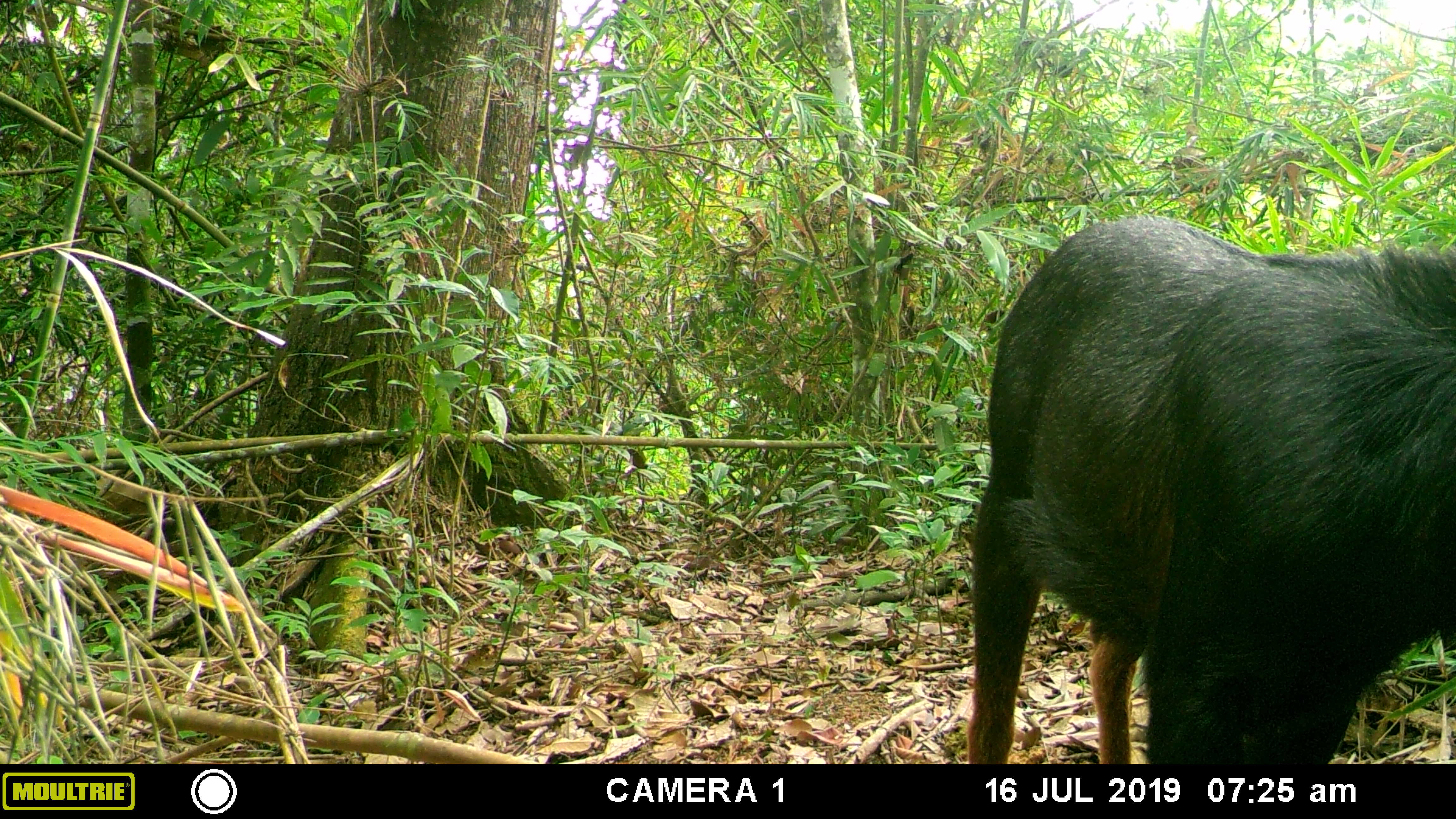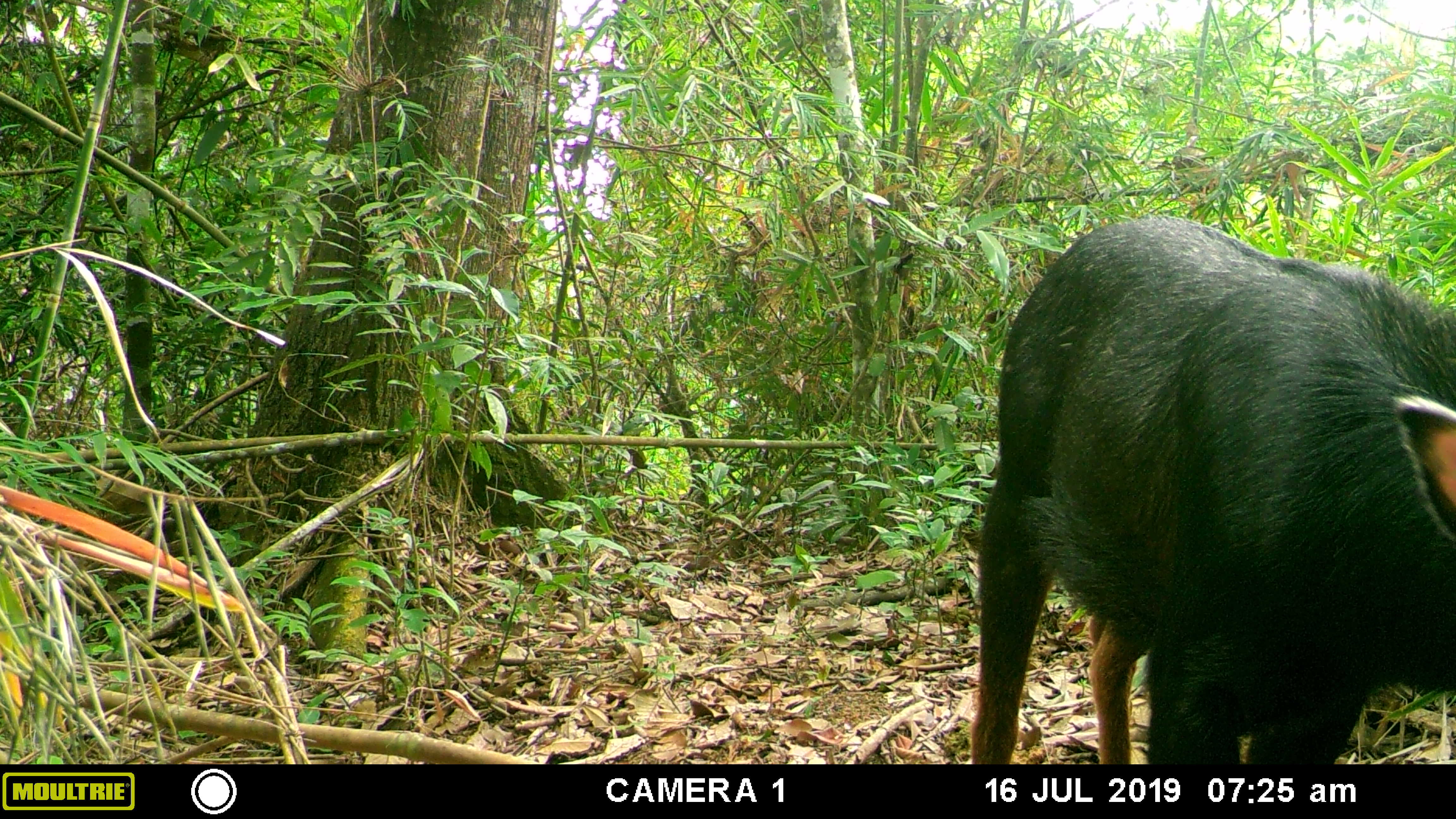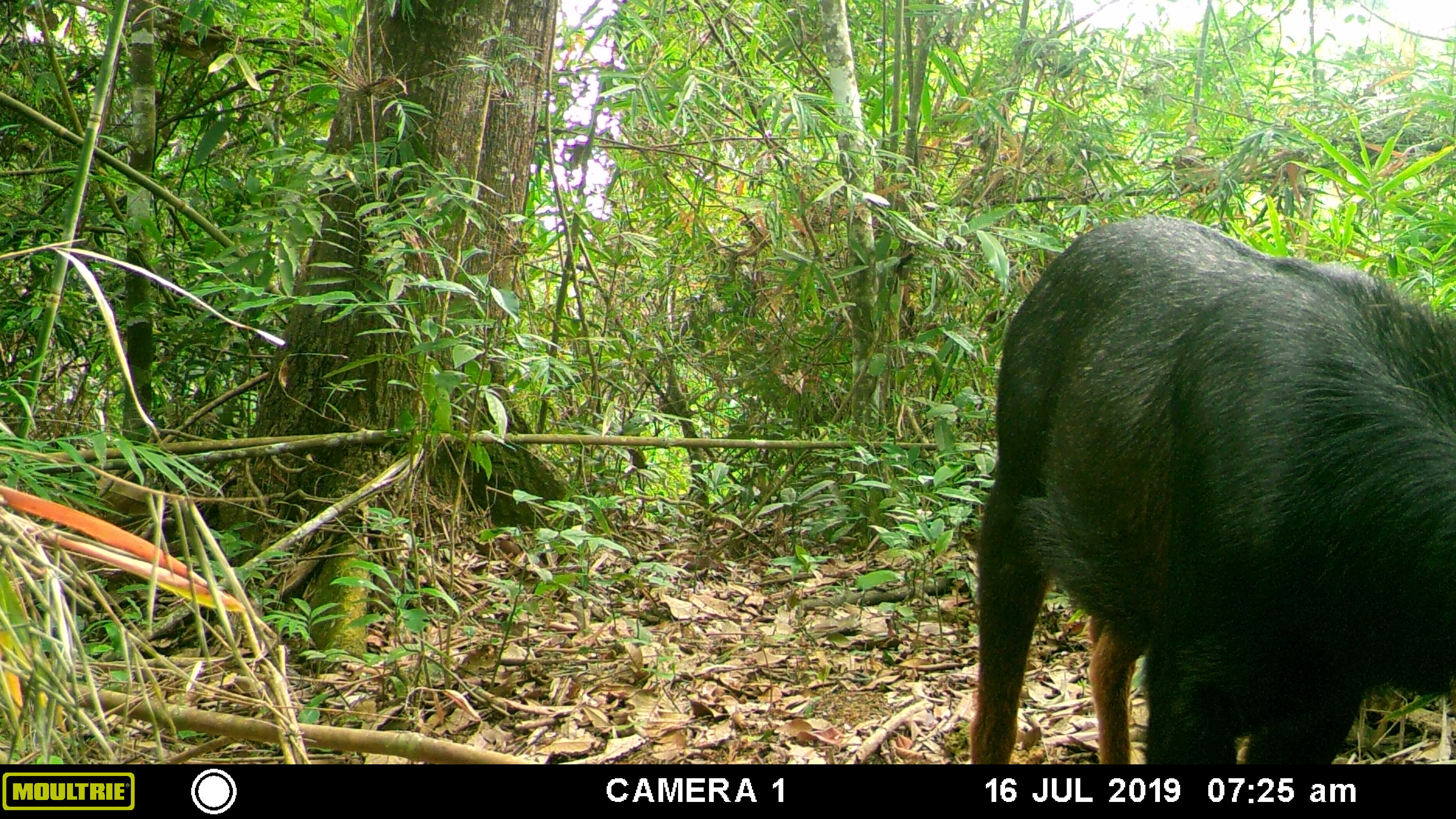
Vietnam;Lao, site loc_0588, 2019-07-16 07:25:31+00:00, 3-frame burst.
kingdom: Animalia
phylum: Chordata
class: Mammalia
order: Artiodactyla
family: Bovidae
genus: Capricornis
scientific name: Capricornis sumatraensis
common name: chinese serow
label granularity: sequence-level